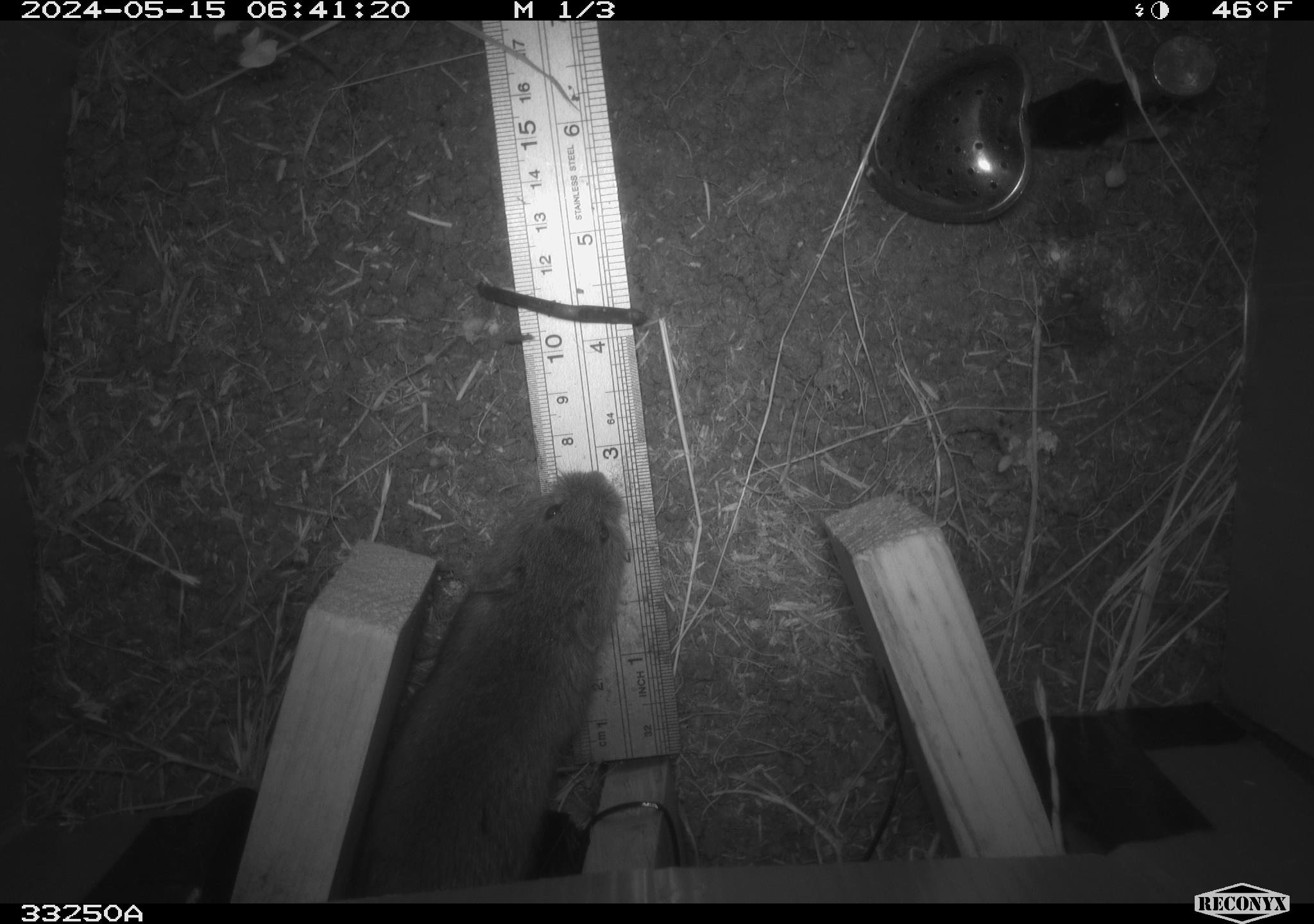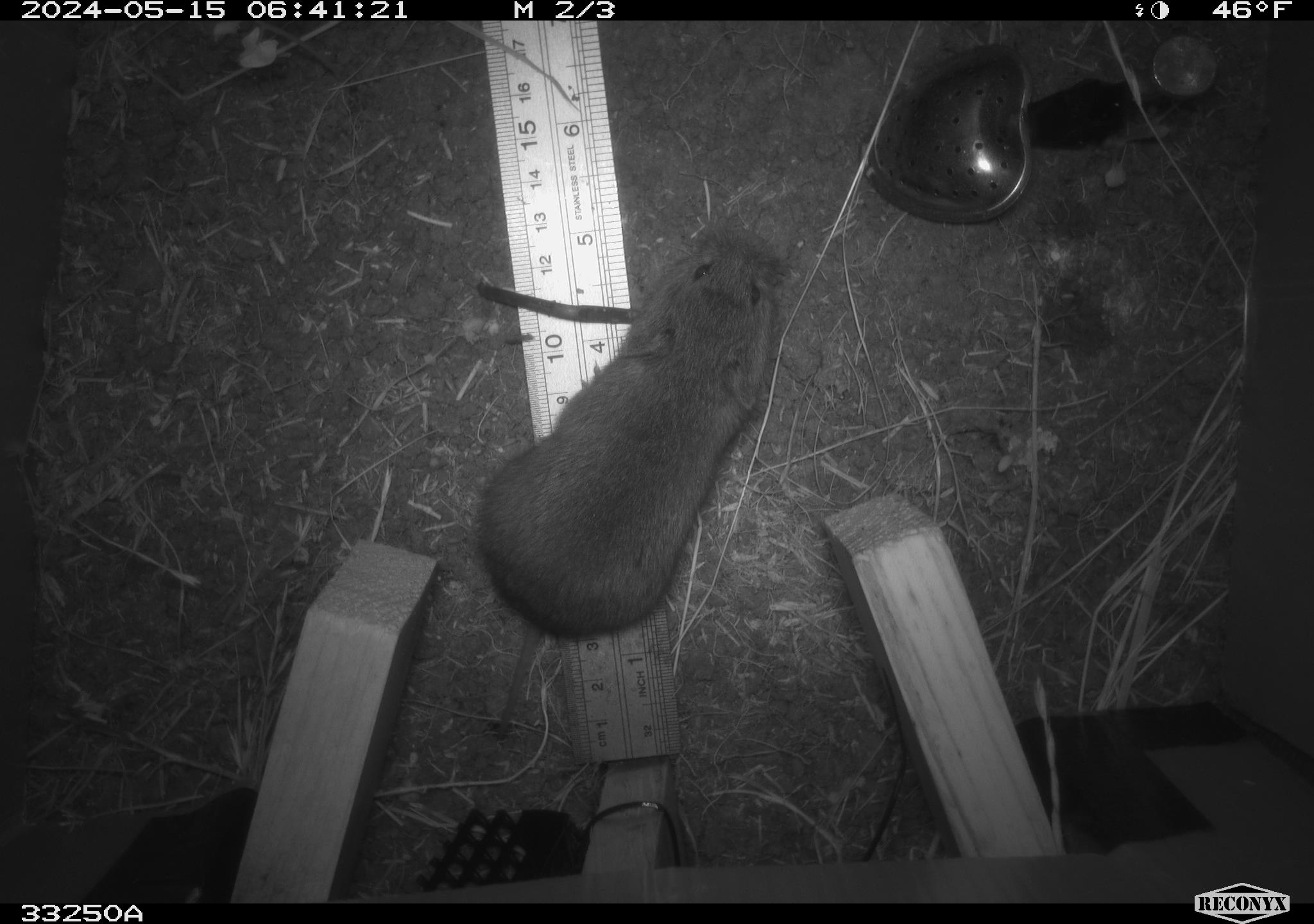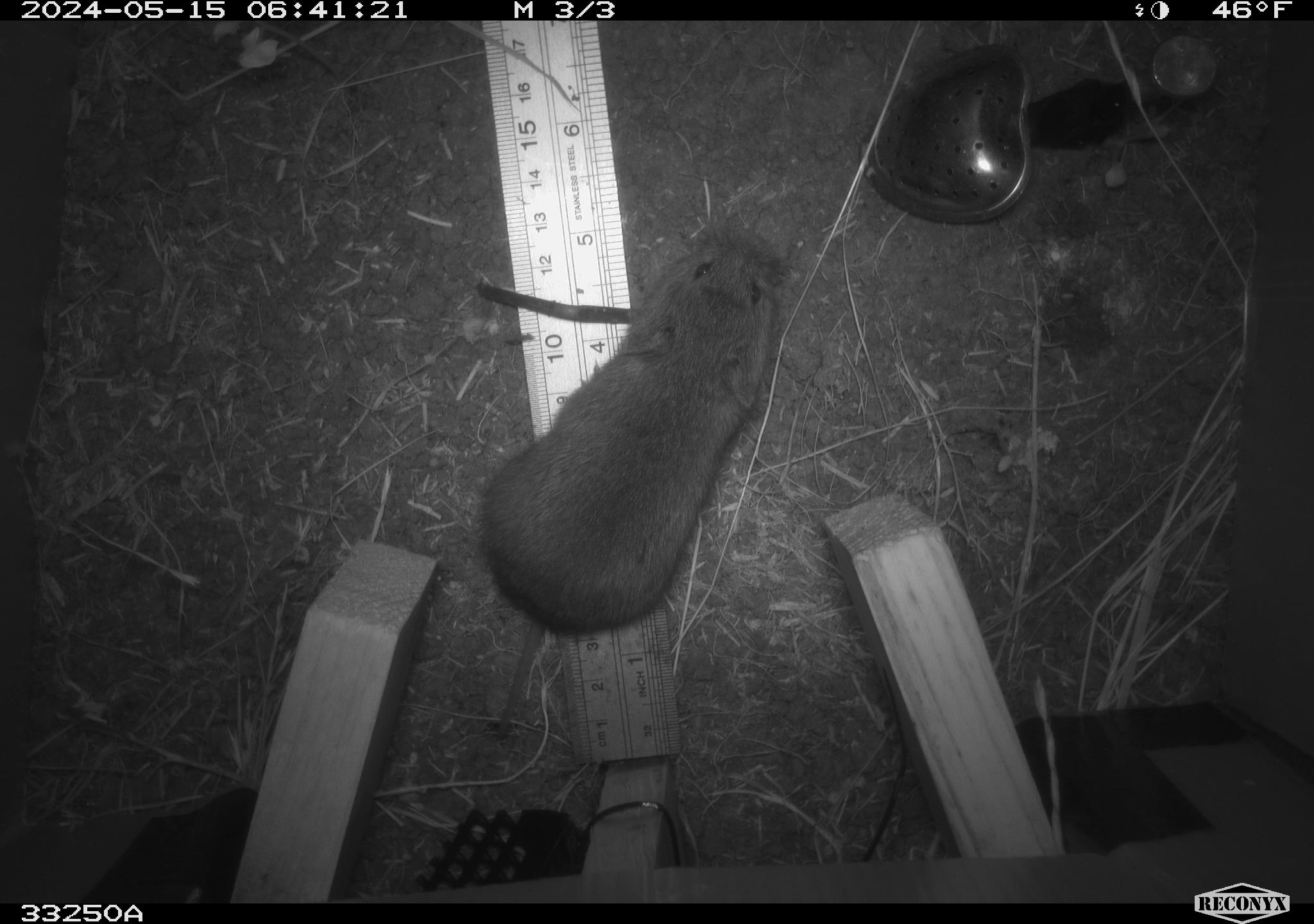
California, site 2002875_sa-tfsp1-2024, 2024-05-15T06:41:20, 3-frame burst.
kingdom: Animalia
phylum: Chordata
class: Mammalia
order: Rodentia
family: Cricetidae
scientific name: Arvicolinae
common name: voles, lemmings, and muskrats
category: arvicolinae subfamily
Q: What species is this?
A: Arvicolinae subfamily (voles, lemmings, and muskrats) (Arvicolinae).